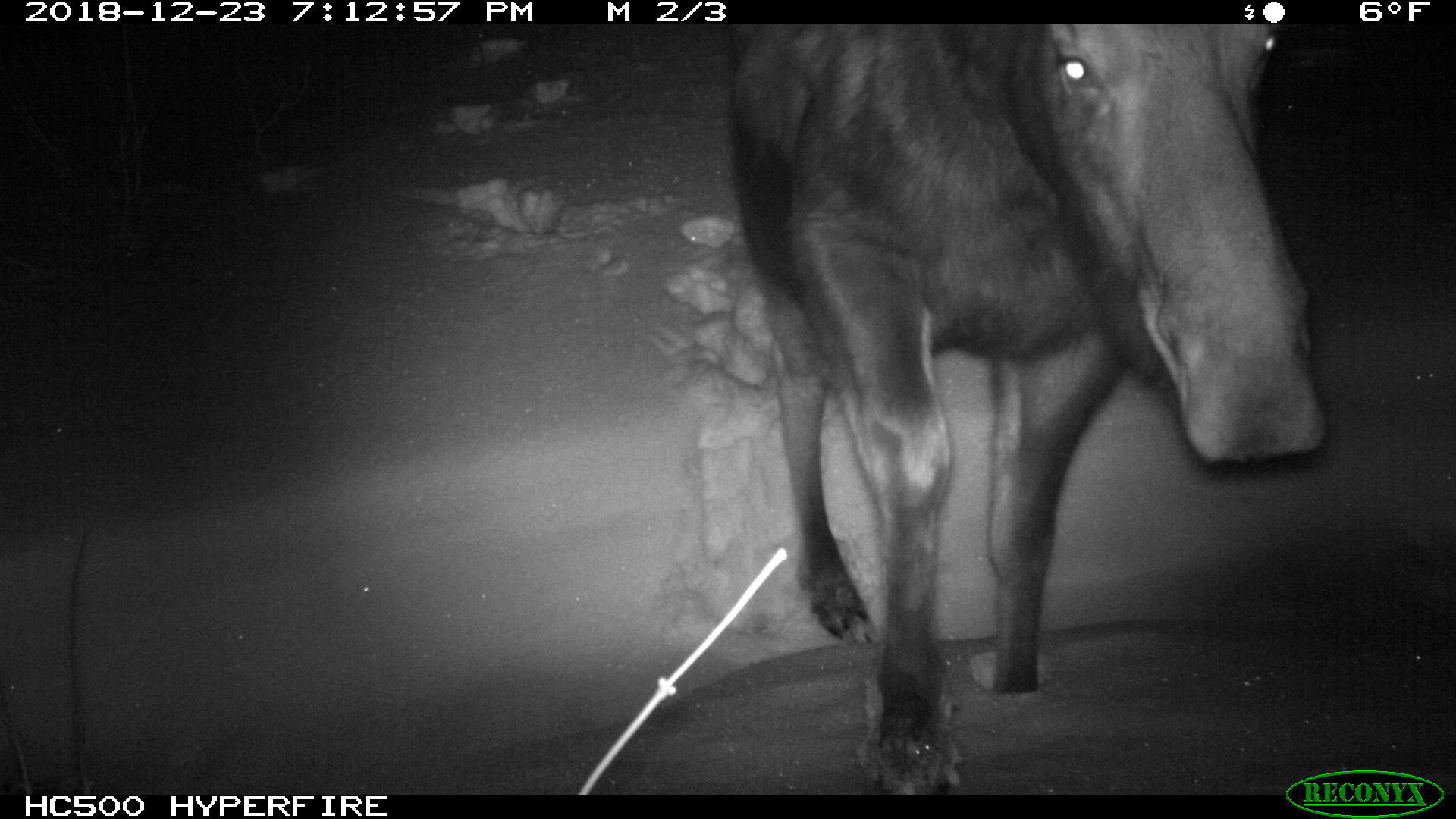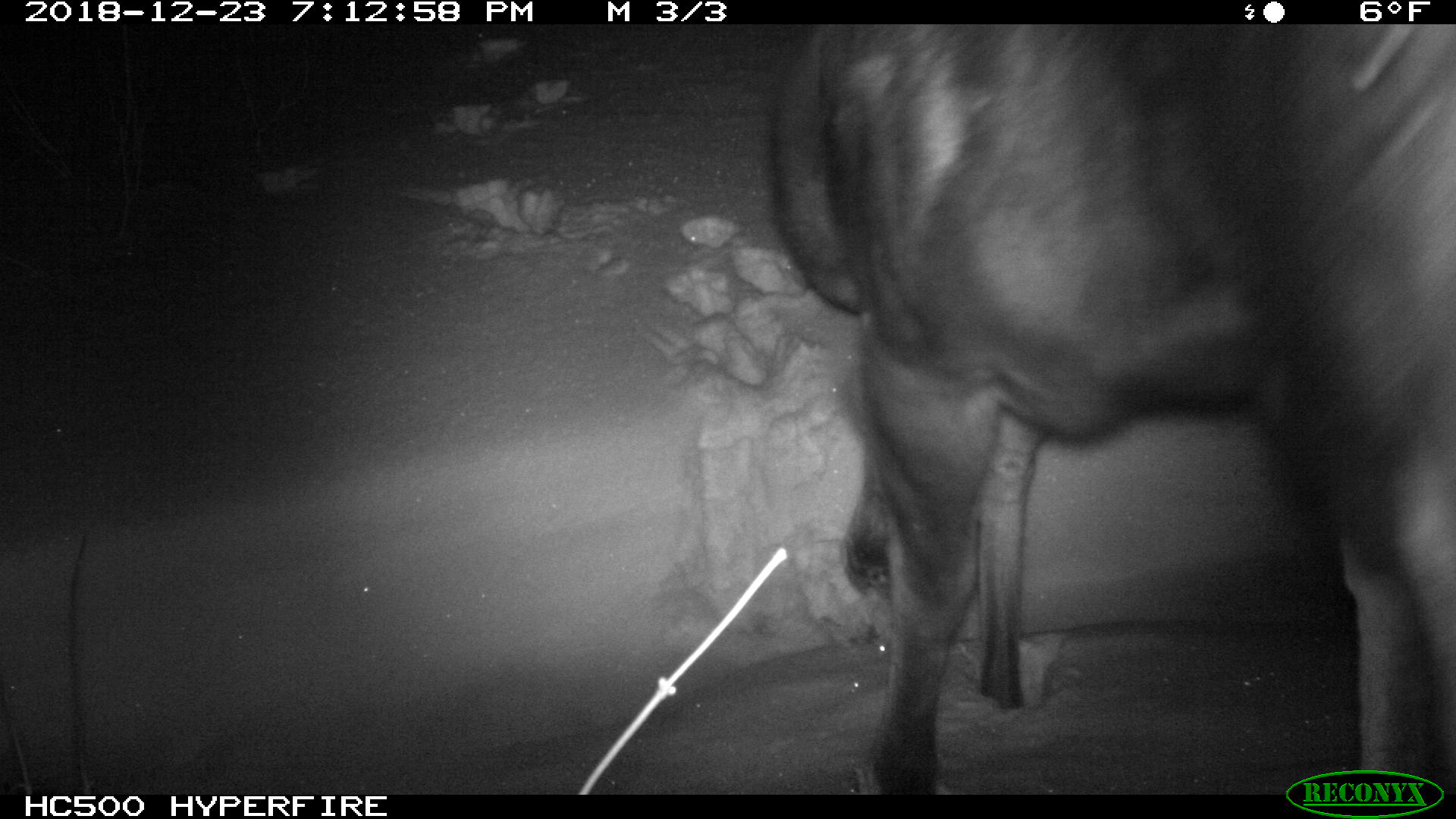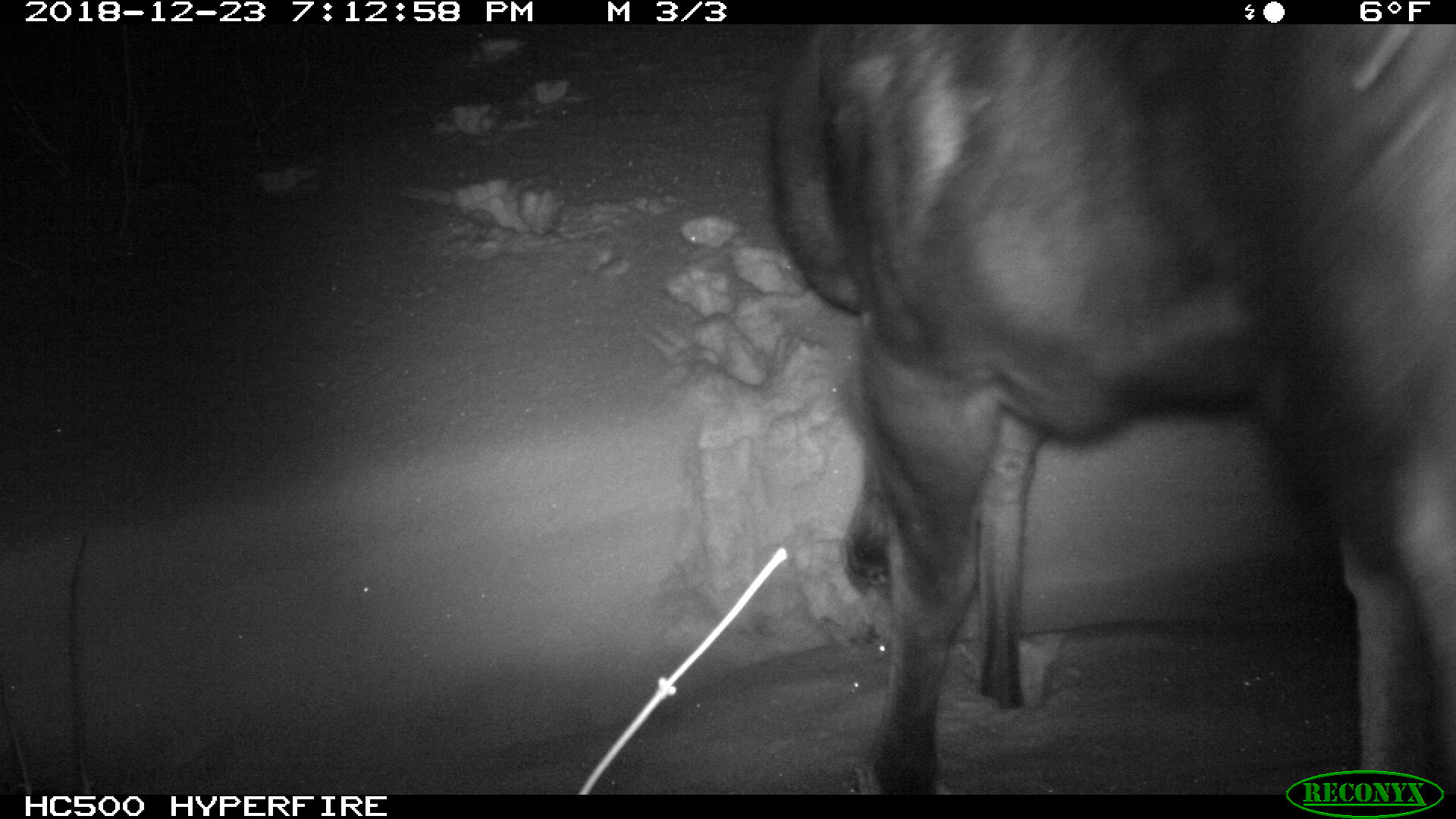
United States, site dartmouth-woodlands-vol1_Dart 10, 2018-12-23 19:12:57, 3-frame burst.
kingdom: Animalia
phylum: Chordata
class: Mammalia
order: Artiodactyla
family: Cervidae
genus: Alces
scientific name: Alces alces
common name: moose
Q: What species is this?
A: Moose (Alces alces).